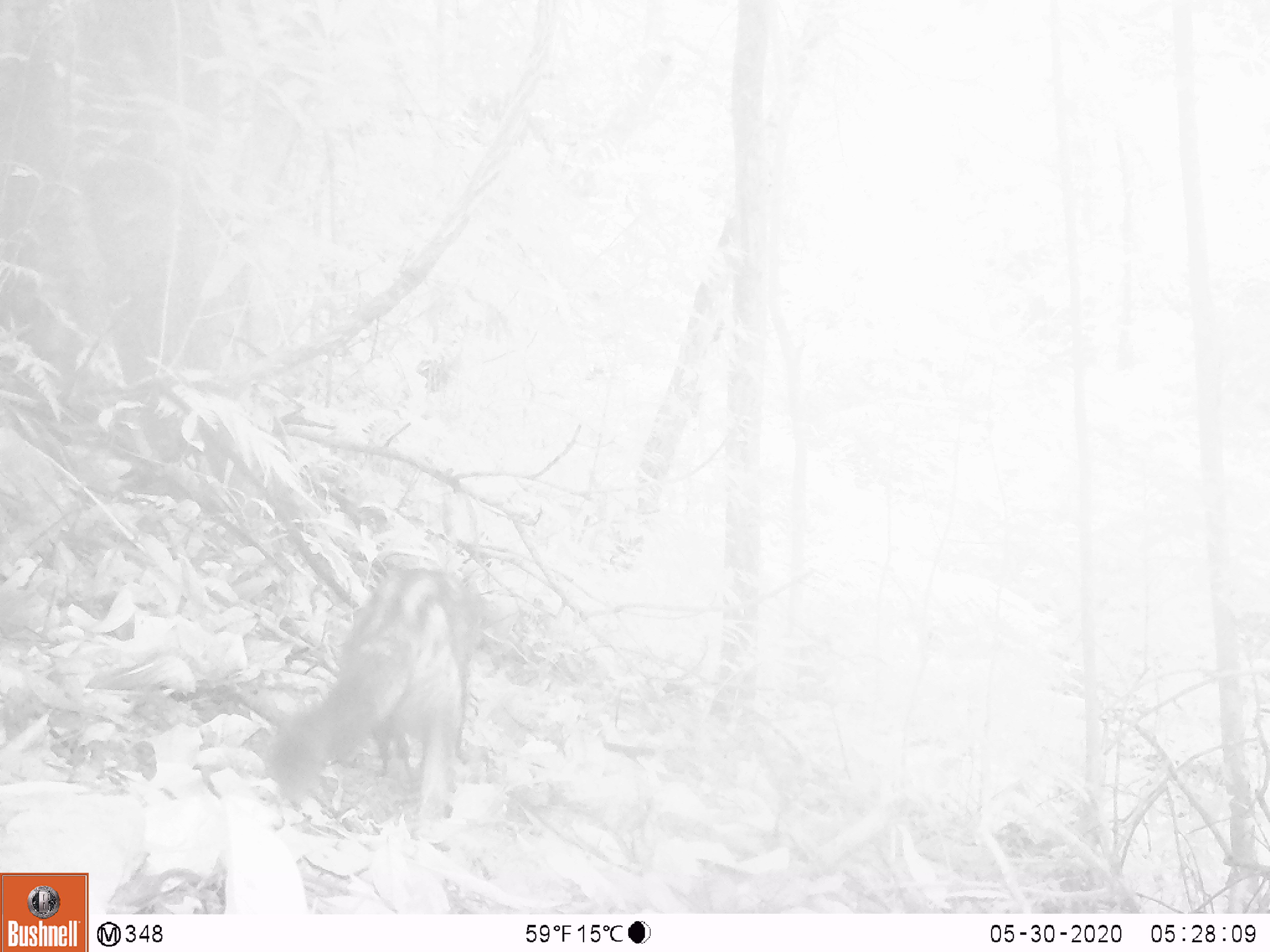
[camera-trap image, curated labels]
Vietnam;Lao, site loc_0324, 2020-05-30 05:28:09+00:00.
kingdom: Animalia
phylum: Chordata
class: Mammalia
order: Carnivora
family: Viverridae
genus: Paradoxurus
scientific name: Paradoxurus hermaphroditus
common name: common palm civet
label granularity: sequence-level